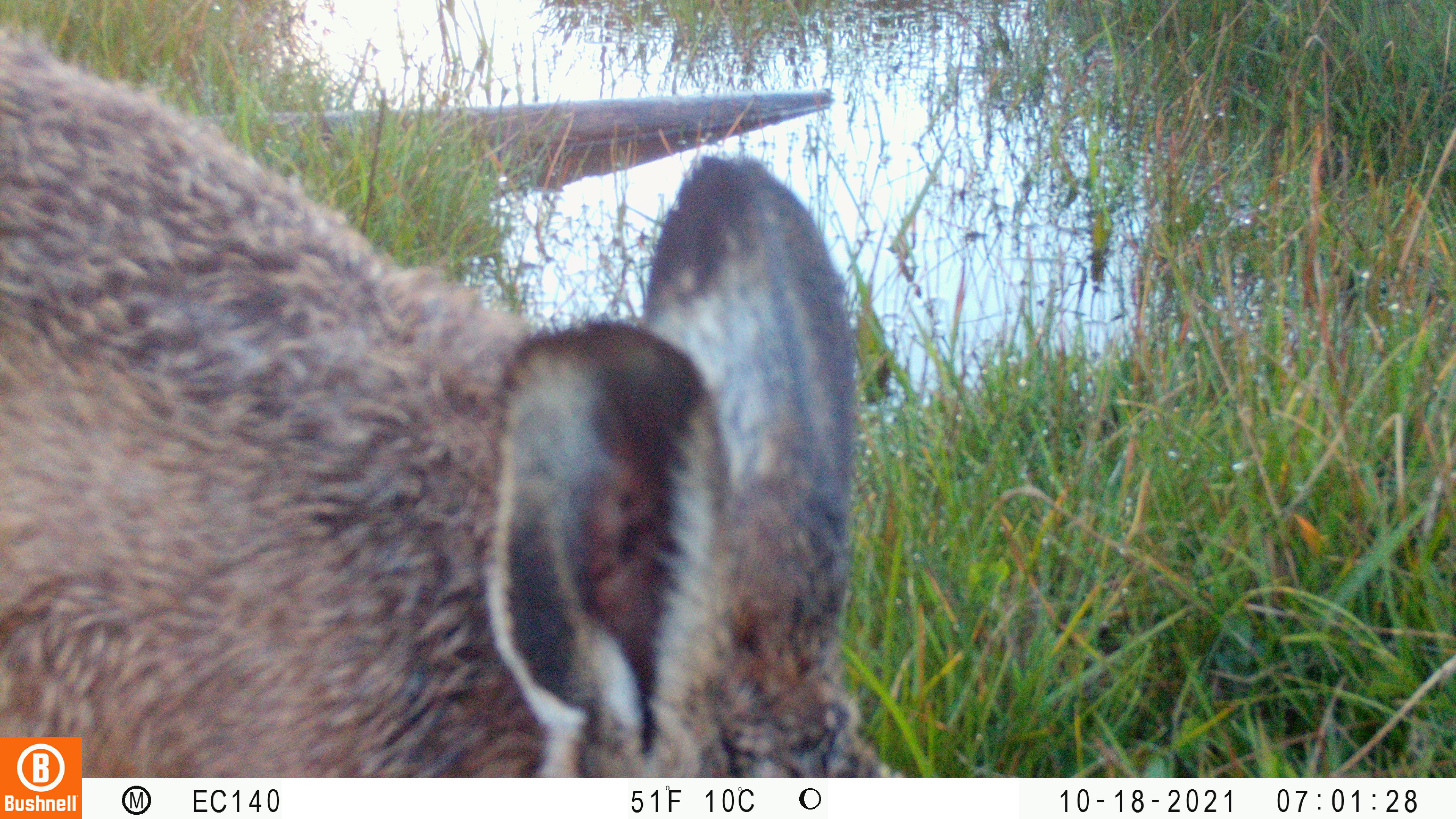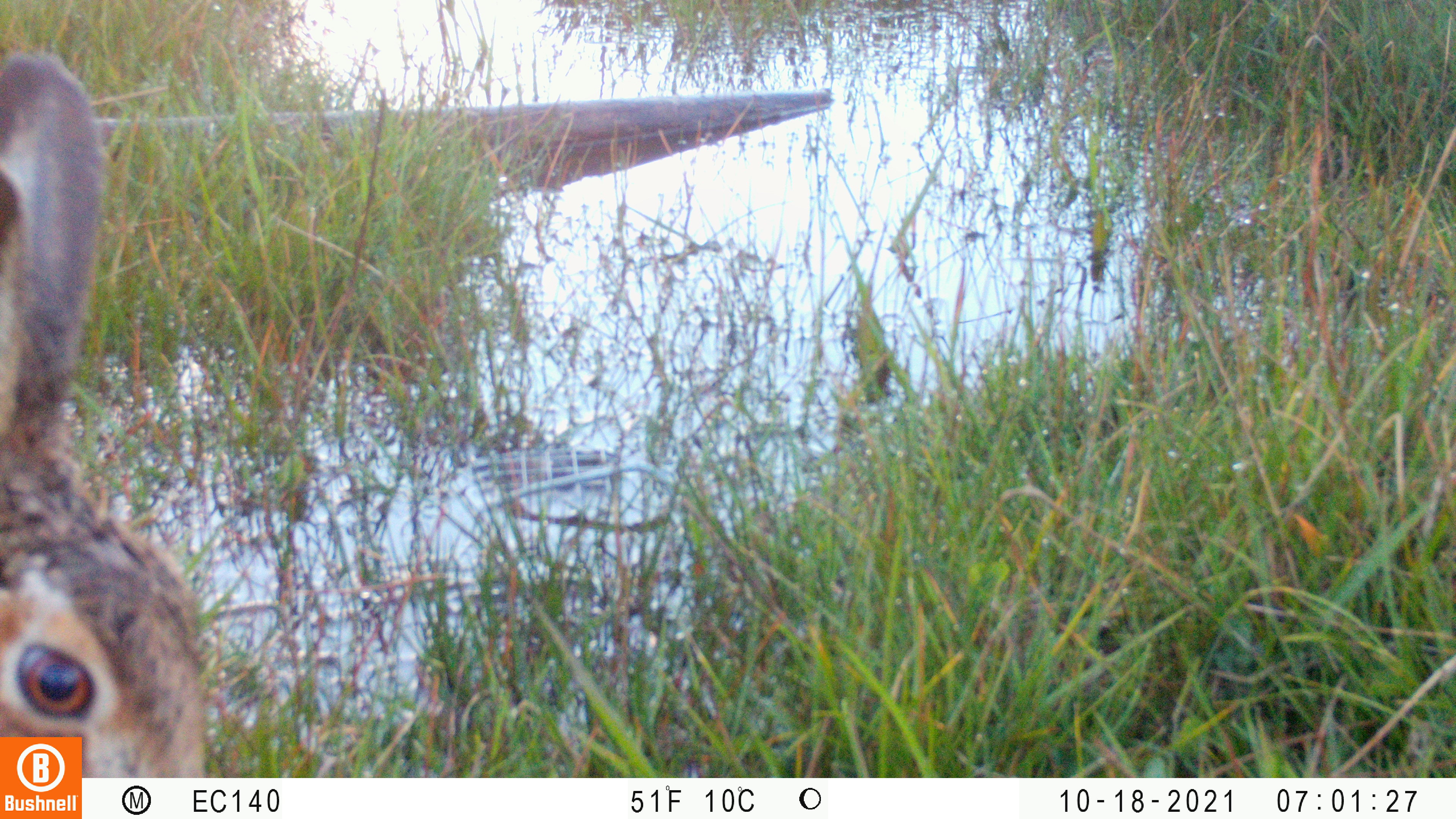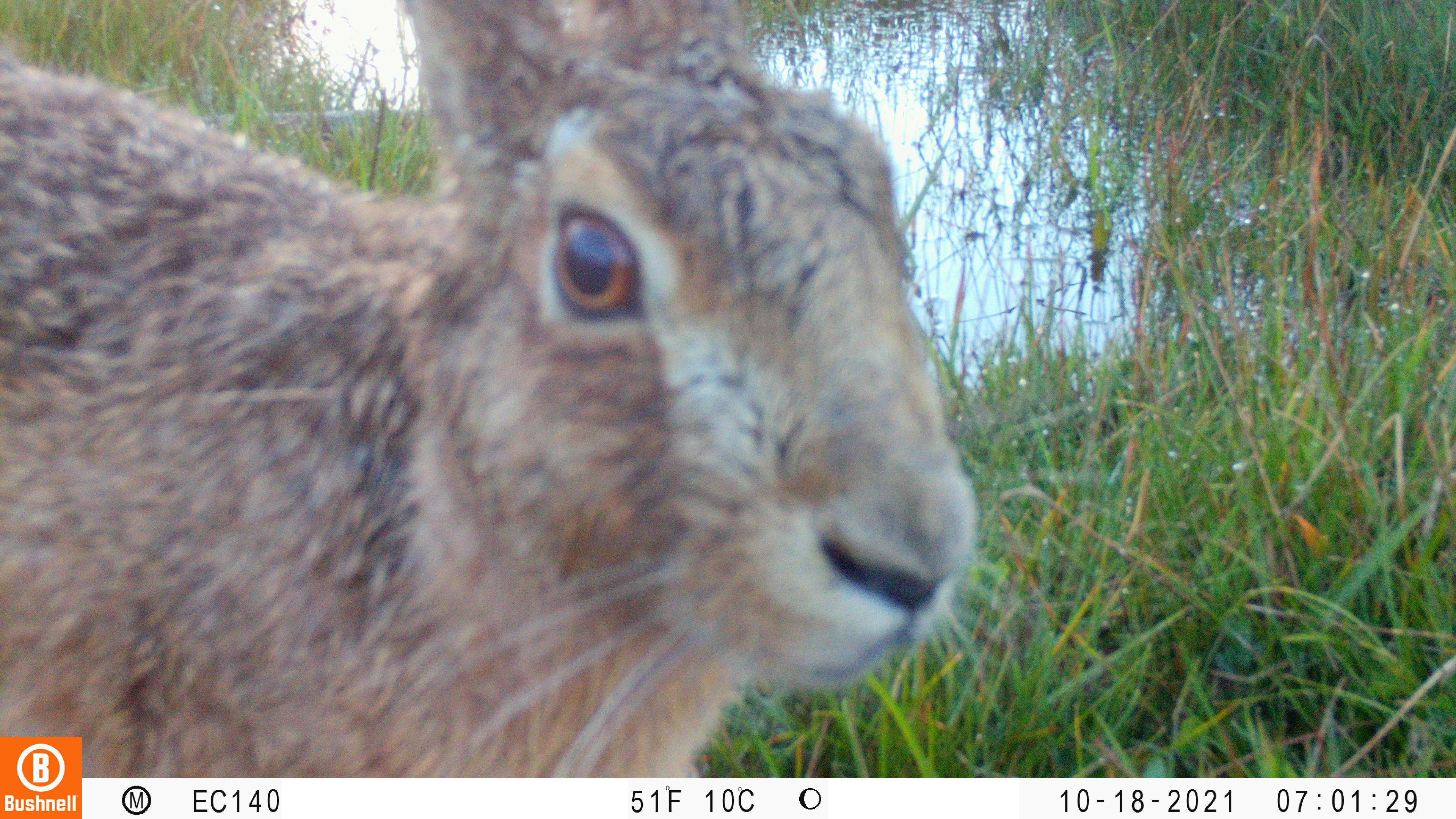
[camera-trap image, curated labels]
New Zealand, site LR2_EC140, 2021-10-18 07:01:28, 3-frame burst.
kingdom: Animalia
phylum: Chordata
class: Mammalia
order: Lagomorpha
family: Leporidae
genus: Lepus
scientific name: Lepus europaeus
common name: brown hare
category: hare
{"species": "hare (brown hare) (Lepus europaeus)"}